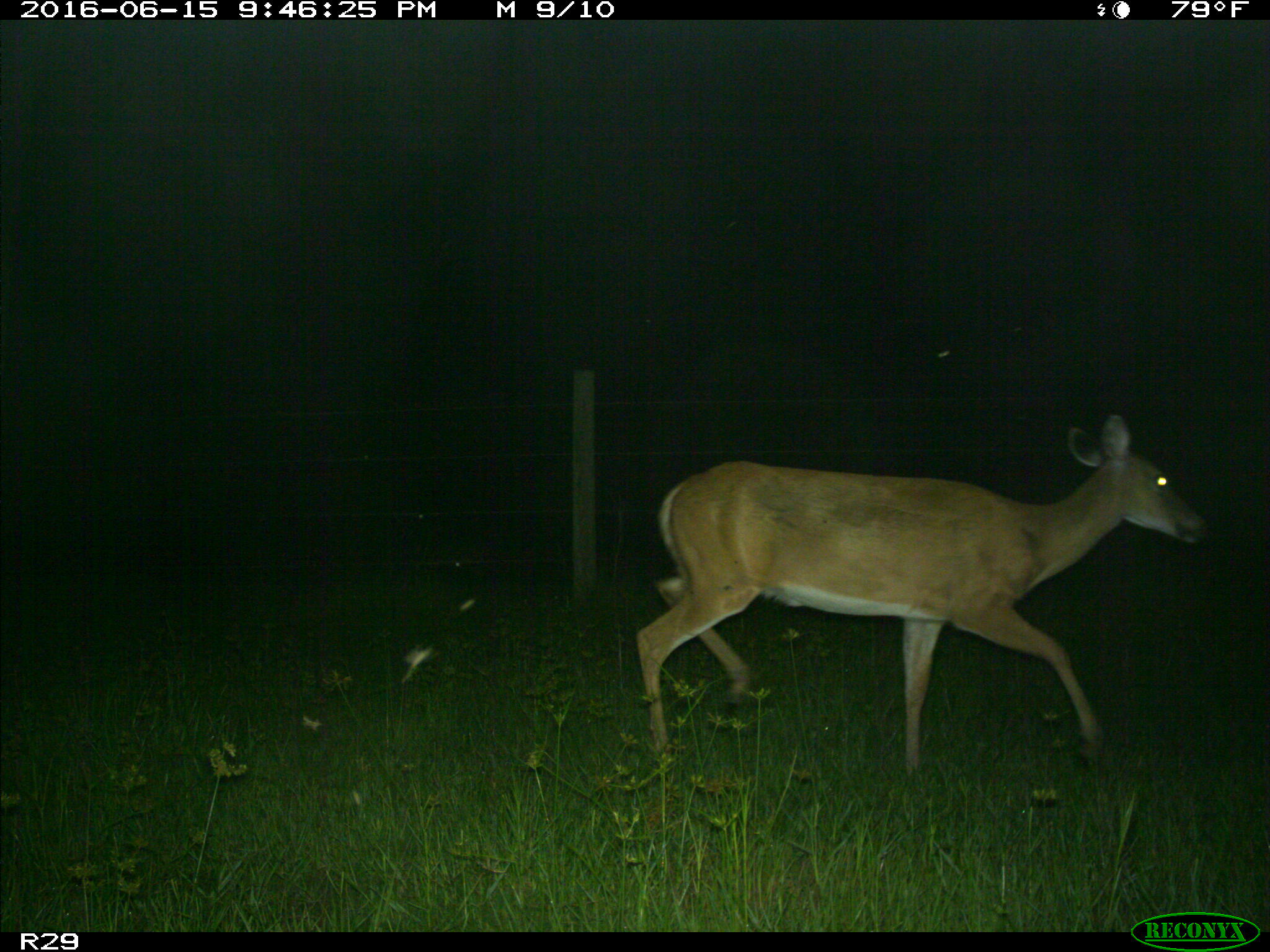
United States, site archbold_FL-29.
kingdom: Animalia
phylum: Chordata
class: Mammalia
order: Artiodactyla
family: Cervidae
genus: Odocoileus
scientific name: Odocoileus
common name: deer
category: unidentified deer